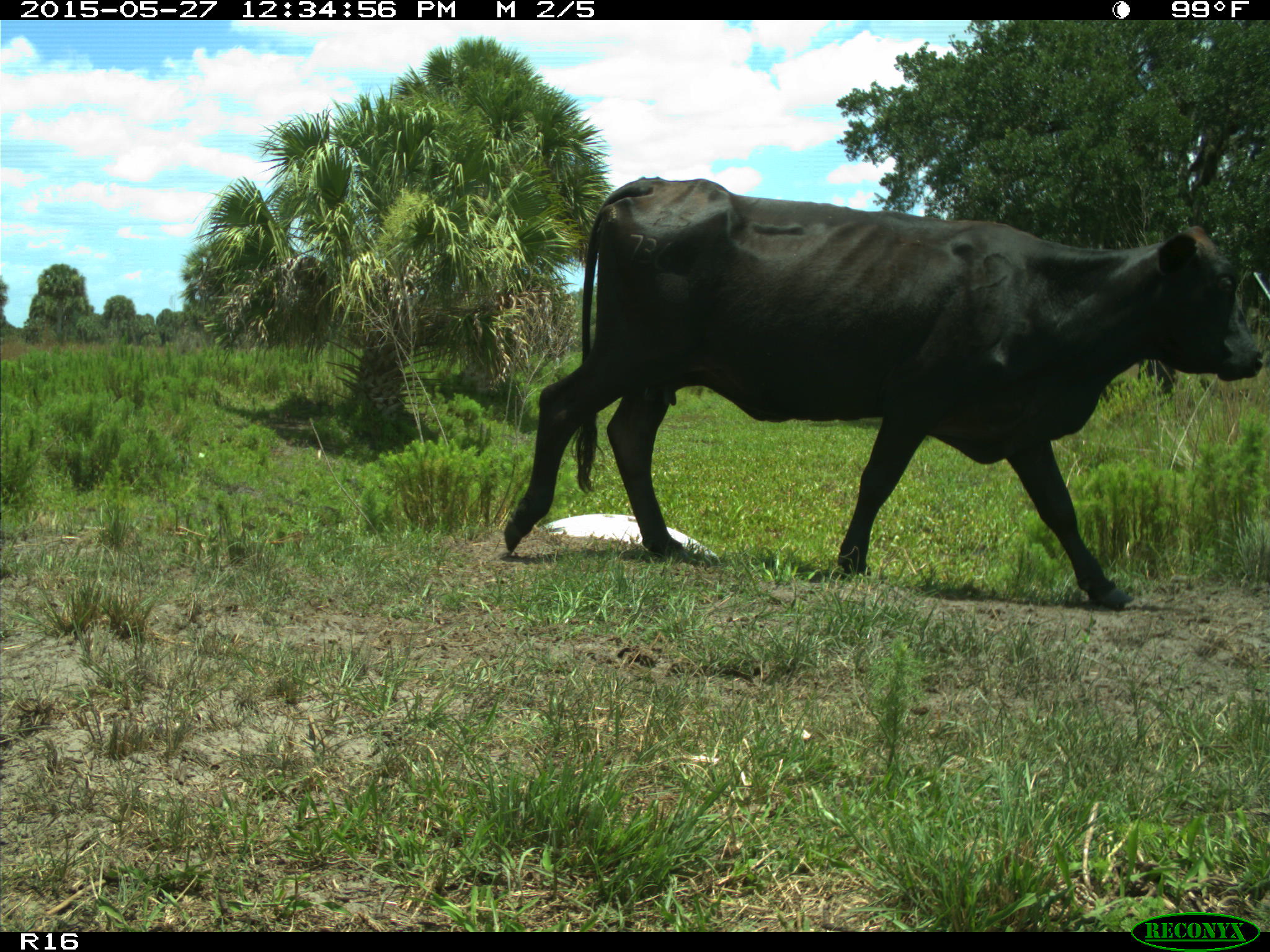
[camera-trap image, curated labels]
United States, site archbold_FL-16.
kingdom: Animalia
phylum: Chordata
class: Mammalia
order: Artiodactyla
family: Bovidae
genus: Bos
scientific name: Bos taurus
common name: domestic cow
Bos taurus (domestic cow).